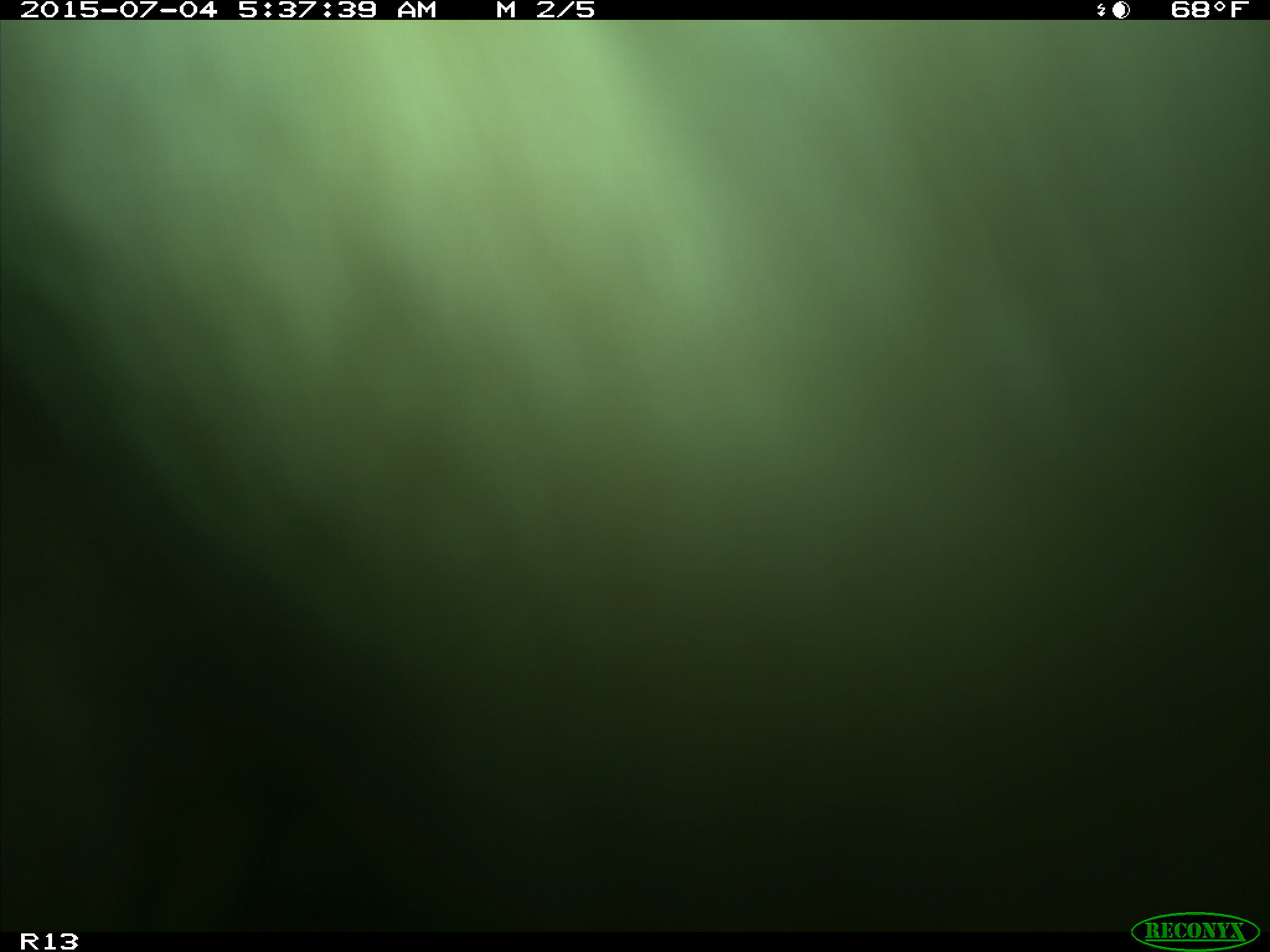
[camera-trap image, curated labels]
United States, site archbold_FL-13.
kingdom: Animalia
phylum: Chordata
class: Mammalia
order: Artiodactyla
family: Bovidae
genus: Bos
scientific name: Bos taurus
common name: domestic cow